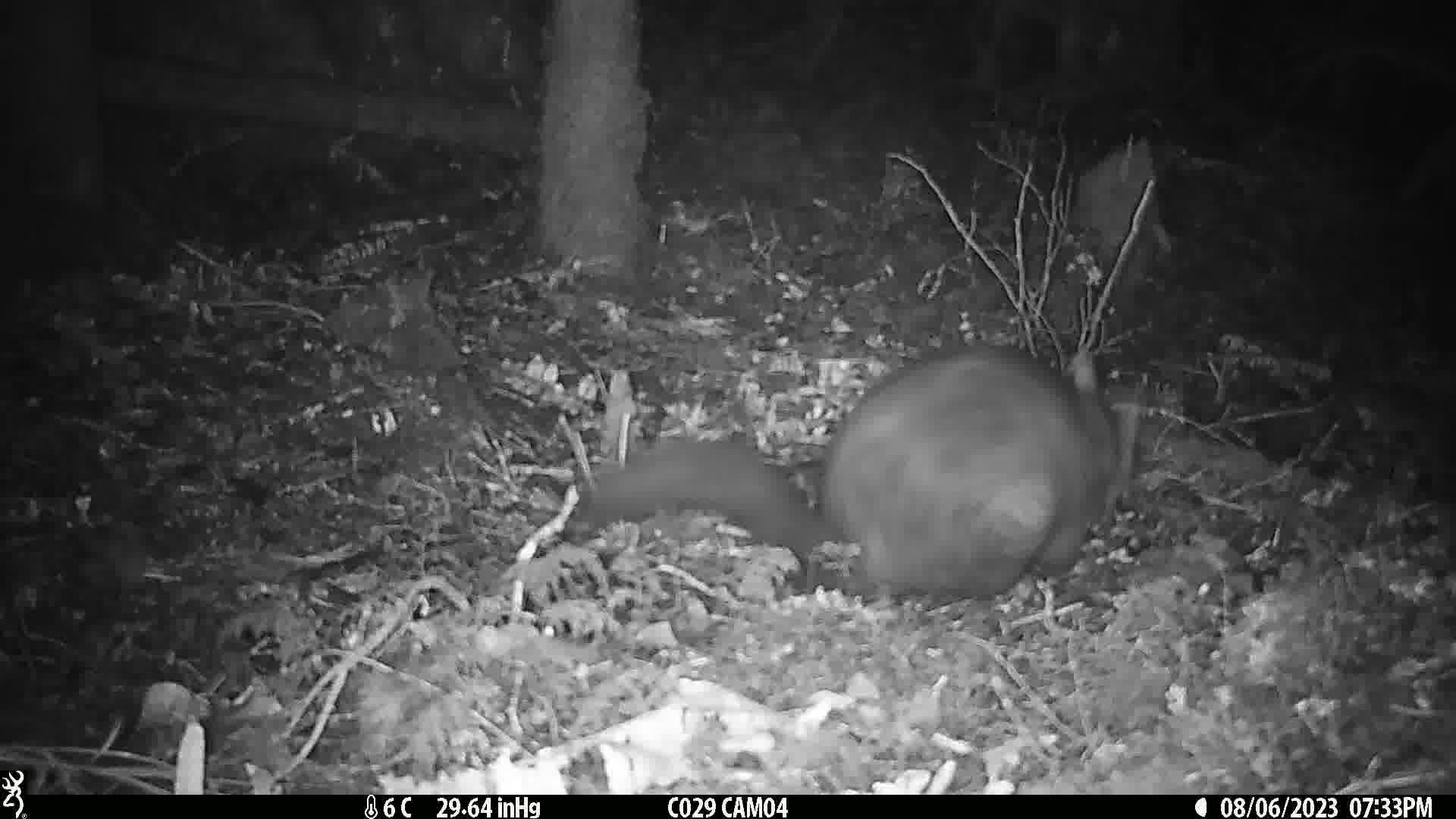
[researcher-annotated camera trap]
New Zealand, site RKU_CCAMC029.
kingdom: Animalia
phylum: Chordata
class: Mammalia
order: Diprotodontia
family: Phalangeridae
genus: Trichosurus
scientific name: Trichosurus vulpecula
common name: common brushtail possum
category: possum